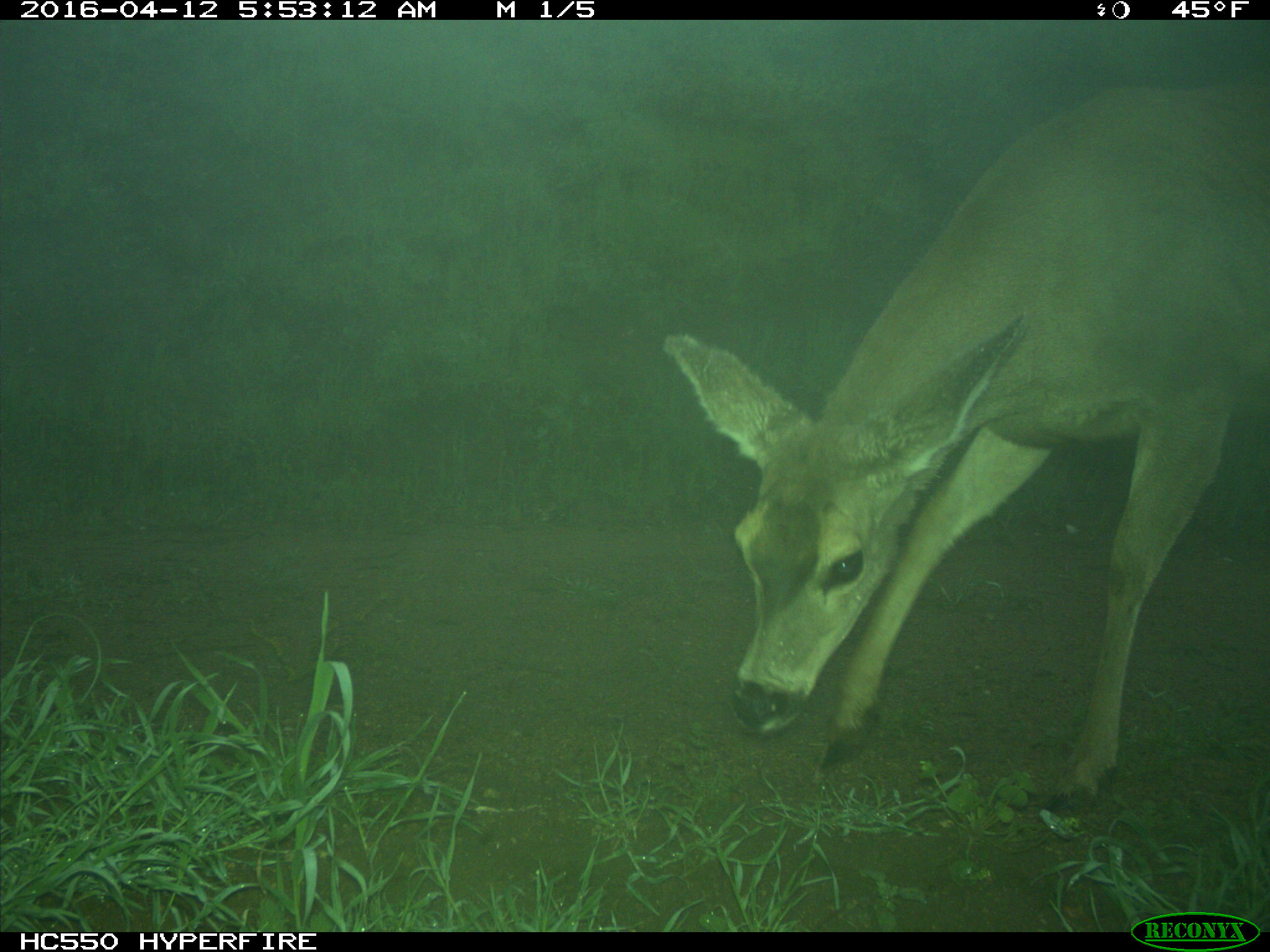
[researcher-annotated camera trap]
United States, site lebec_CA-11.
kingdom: Animalia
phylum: Chordata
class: Mammalia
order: Artiodactyla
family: Cervidae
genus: Odocoileus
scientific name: Odocoileus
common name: deer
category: unidentified deer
Unidentified deer (deer) (Odocoileus).